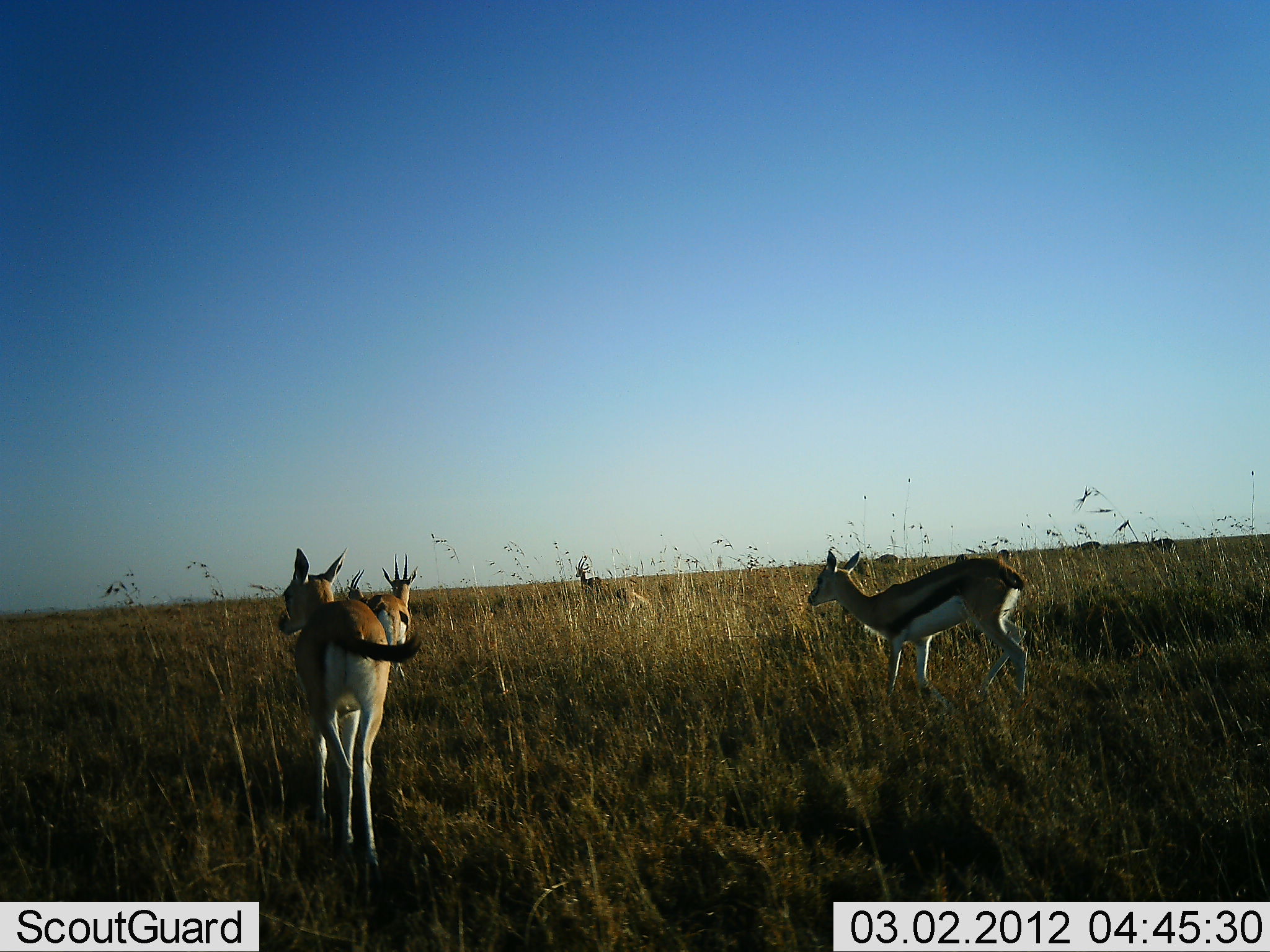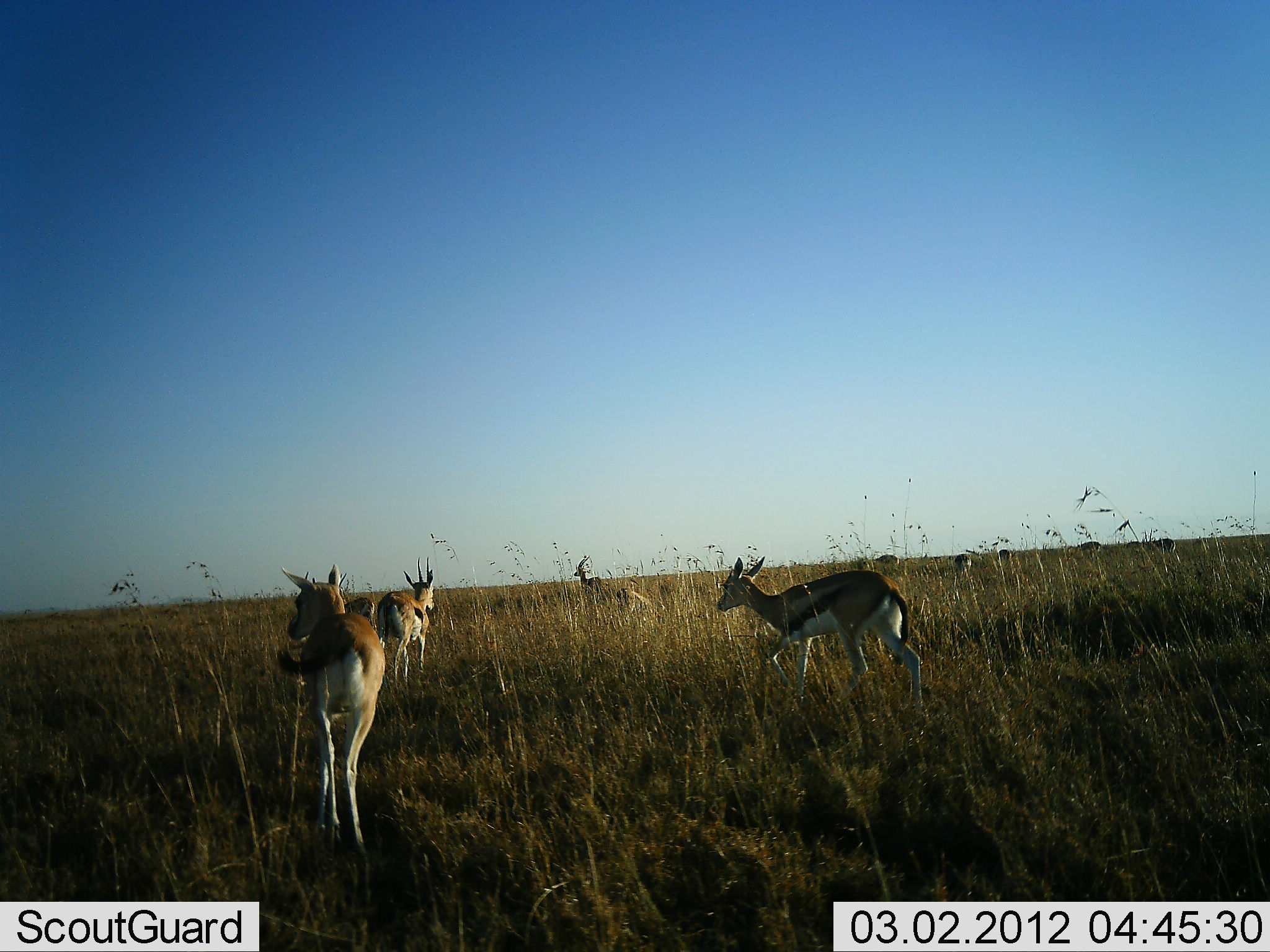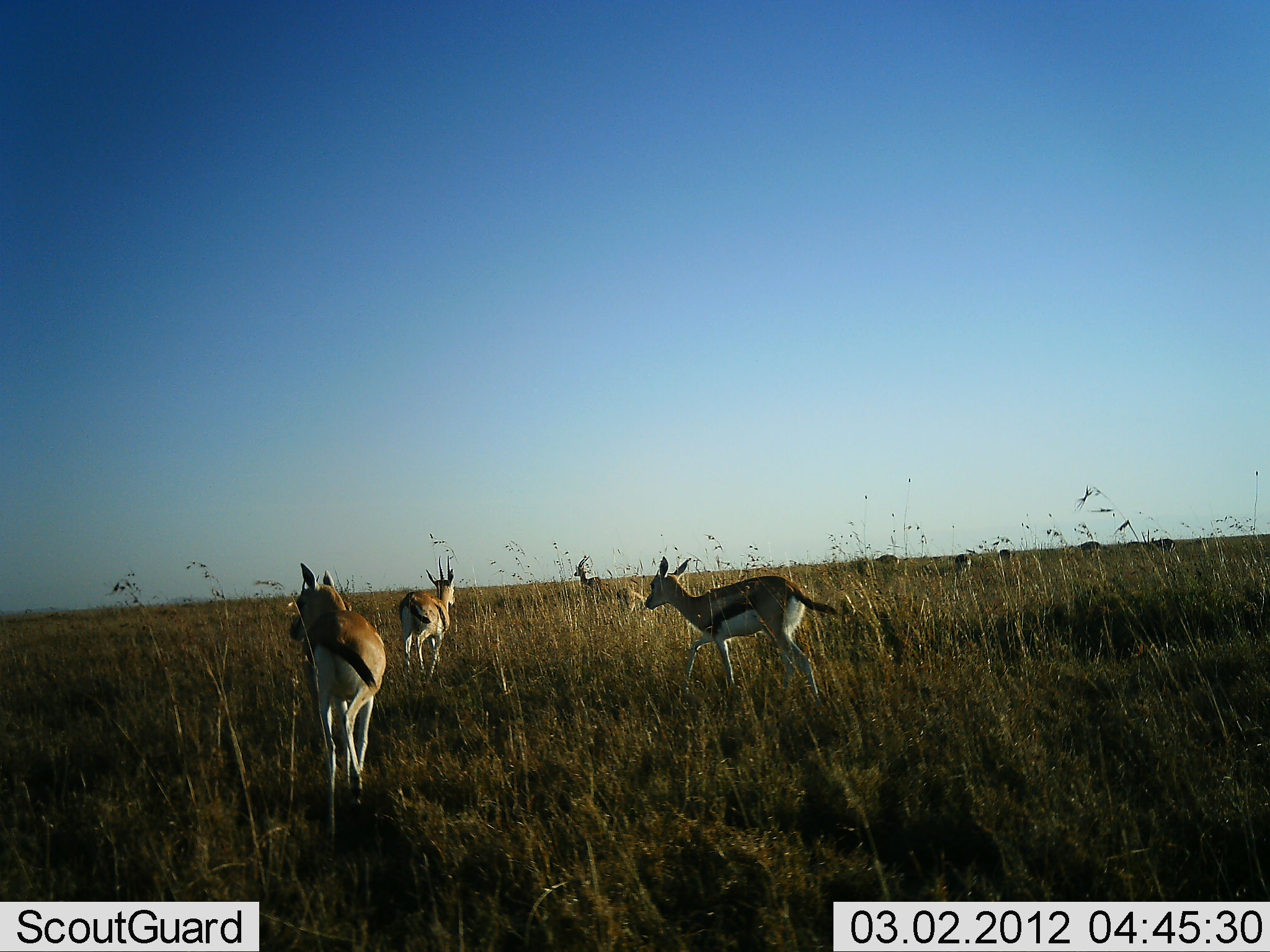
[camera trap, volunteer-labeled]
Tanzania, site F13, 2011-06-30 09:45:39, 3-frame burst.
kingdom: Animalia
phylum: Chordata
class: Mammalia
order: Artiodactyla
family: Bovidae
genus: Eudorcas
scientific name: Eudorcas thomsonii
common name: thomson's gazelle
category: gazellethomsons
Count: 5.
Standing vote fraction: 10%.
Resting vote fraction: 0%.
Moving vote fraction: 90%.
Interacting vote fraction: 0%.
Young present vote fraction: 0%.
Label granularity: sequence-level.